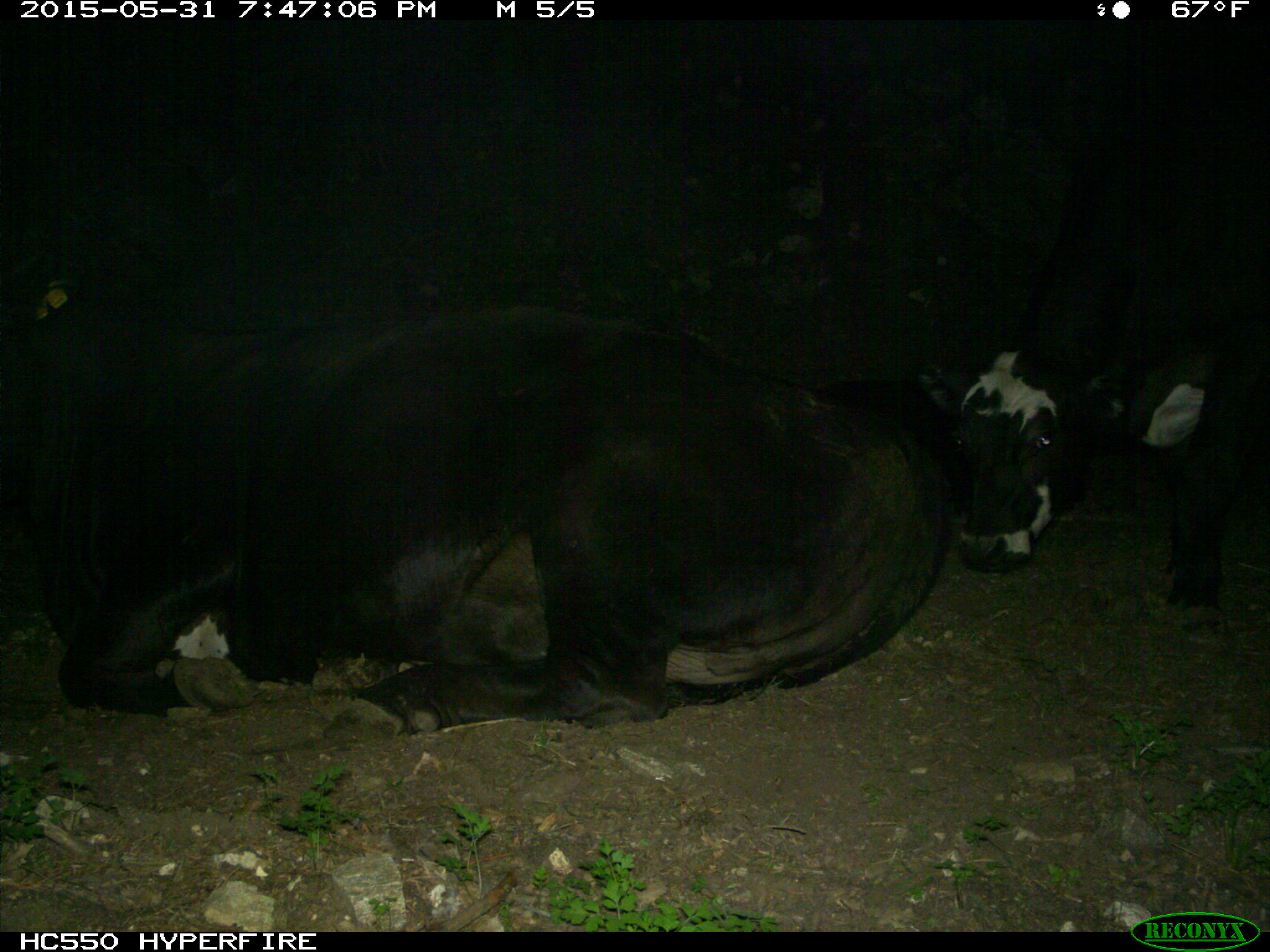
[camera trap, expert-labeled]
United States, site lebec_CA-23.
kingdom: Animalia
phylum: Chordata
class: Mammalia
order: Artiodactyla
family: Bovidae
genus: Bos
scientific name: Bos taurus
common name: domestic cow